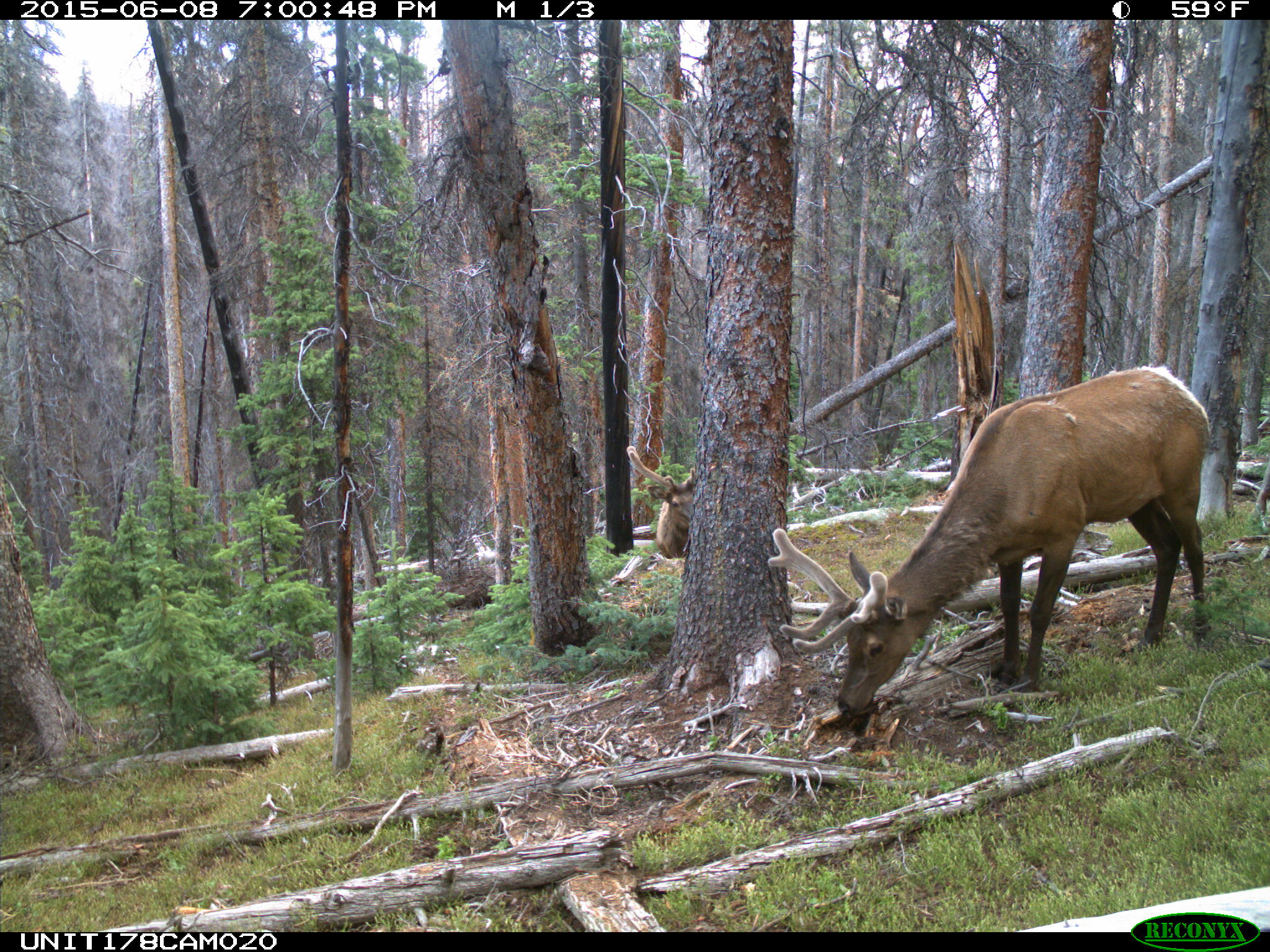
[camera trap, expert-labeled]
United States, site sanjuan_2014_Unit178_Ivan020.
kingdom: Animalia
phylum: Chordata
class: Mammalia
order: Artiodactyla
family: Cervidae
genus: Cervus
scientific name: Cervus elaphus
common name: red deer